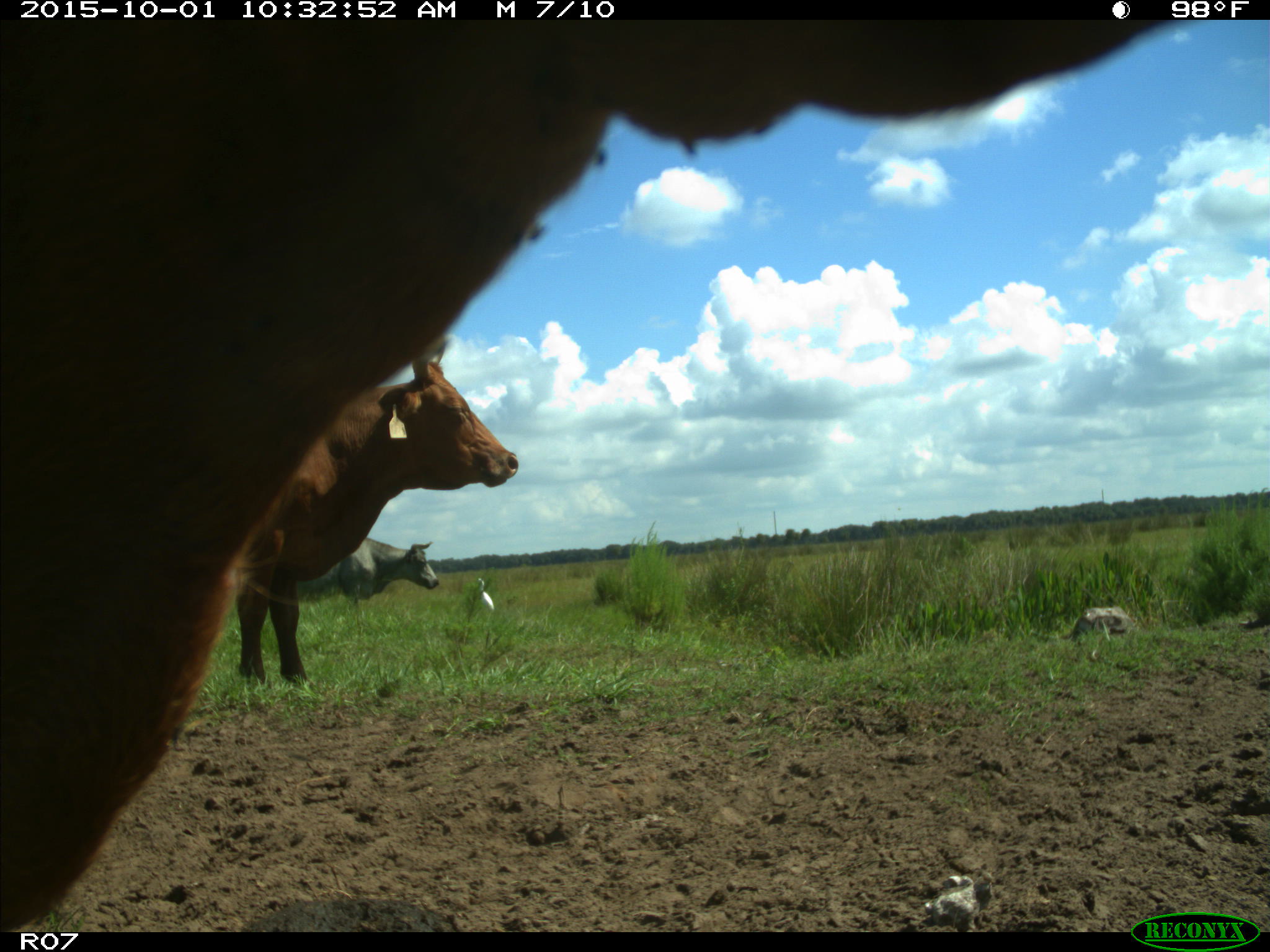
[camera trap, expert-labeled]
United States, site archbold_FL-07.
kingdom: Animalia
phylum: Chordata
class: Mammalia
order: Artiodactyla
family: Bovidae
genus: Bos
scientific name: Bos taurus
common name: domestic cow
Bos taurus (domestic cow).